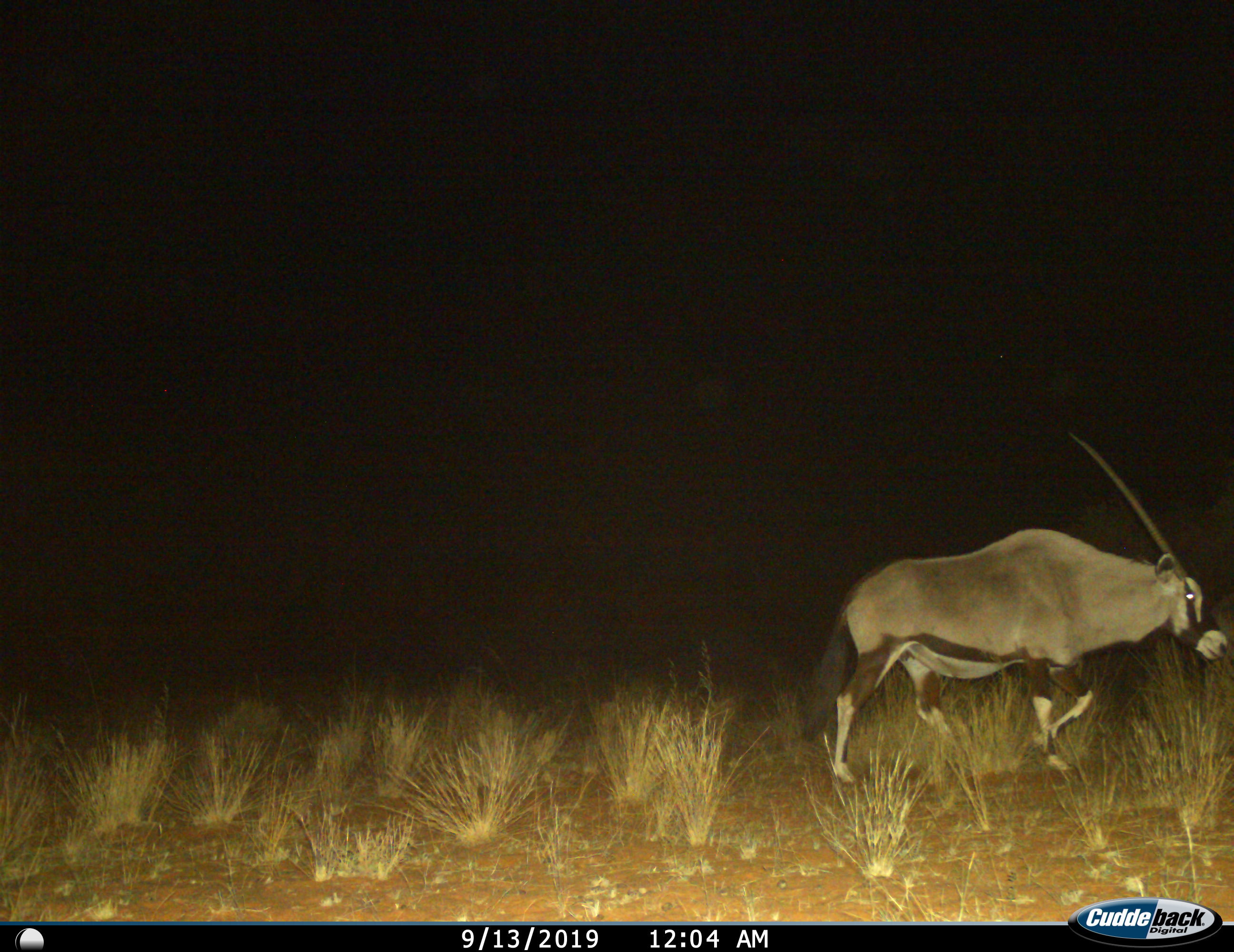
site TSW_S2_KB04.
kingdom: Animalia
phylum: Chordata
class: Mammalia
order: Artiodactyla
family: Bovidae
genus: Oryx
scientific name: Oryx gazella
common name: gemsbok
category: oryx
Oryx (gemsbok) (Oryx gazella), count 1. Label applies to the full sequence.